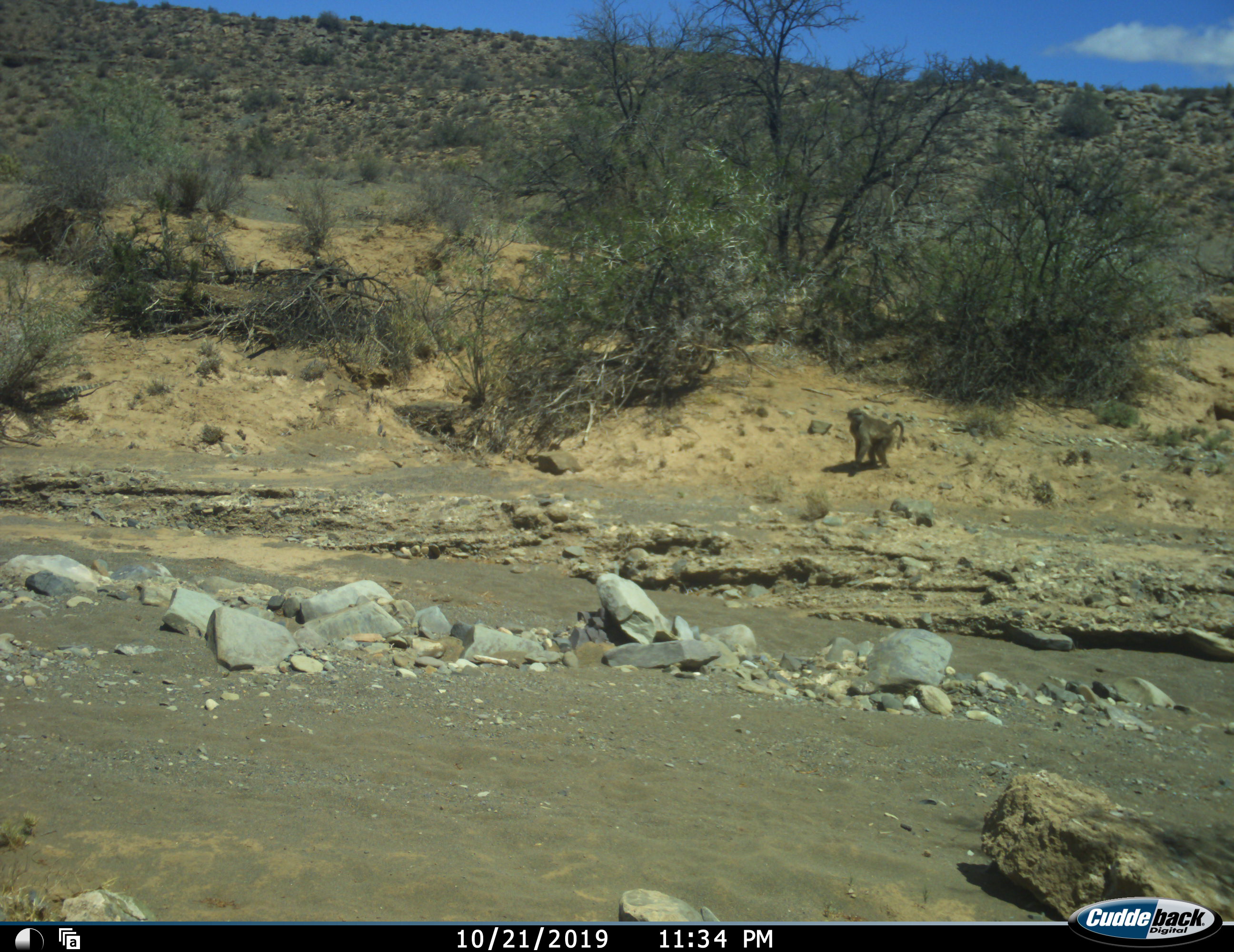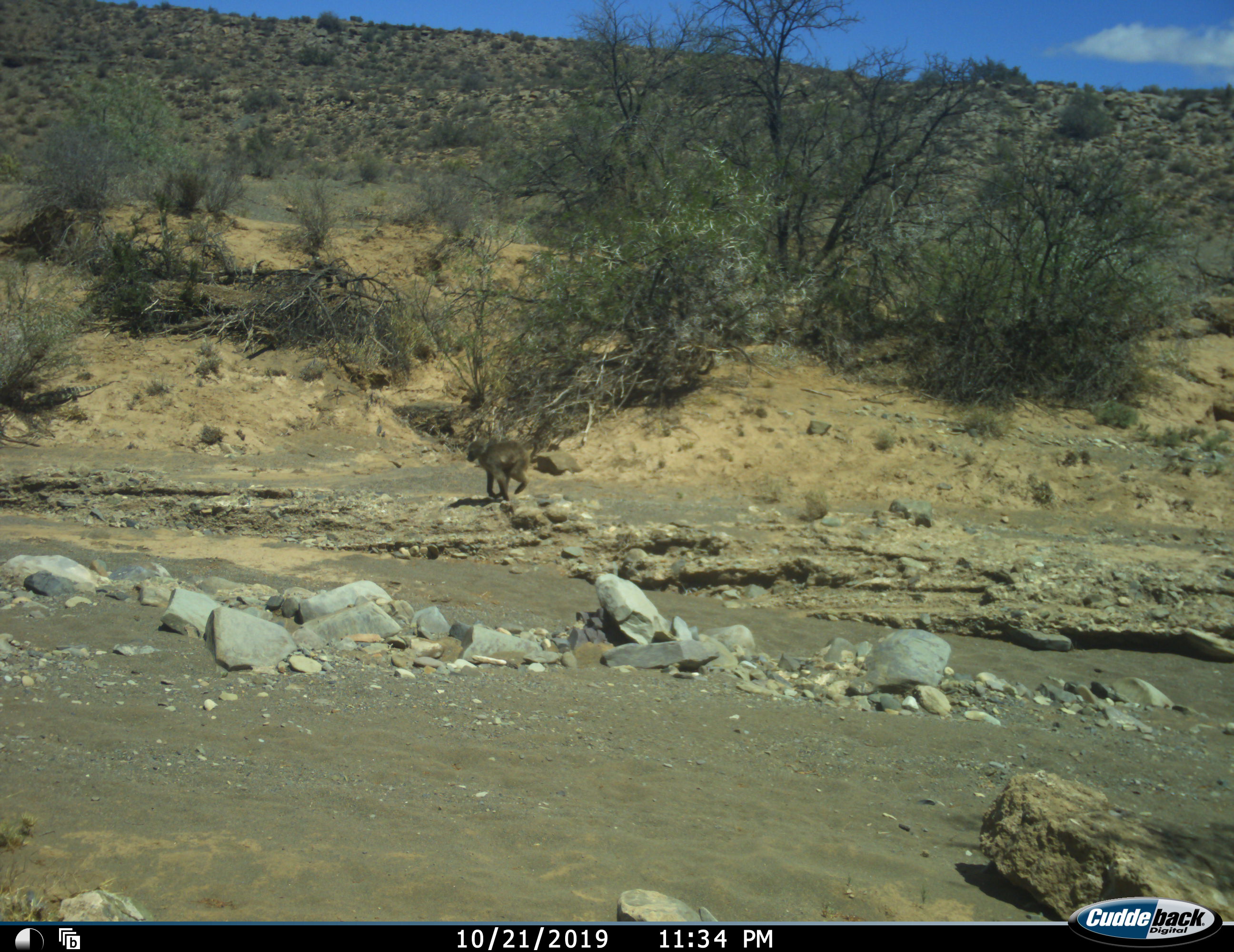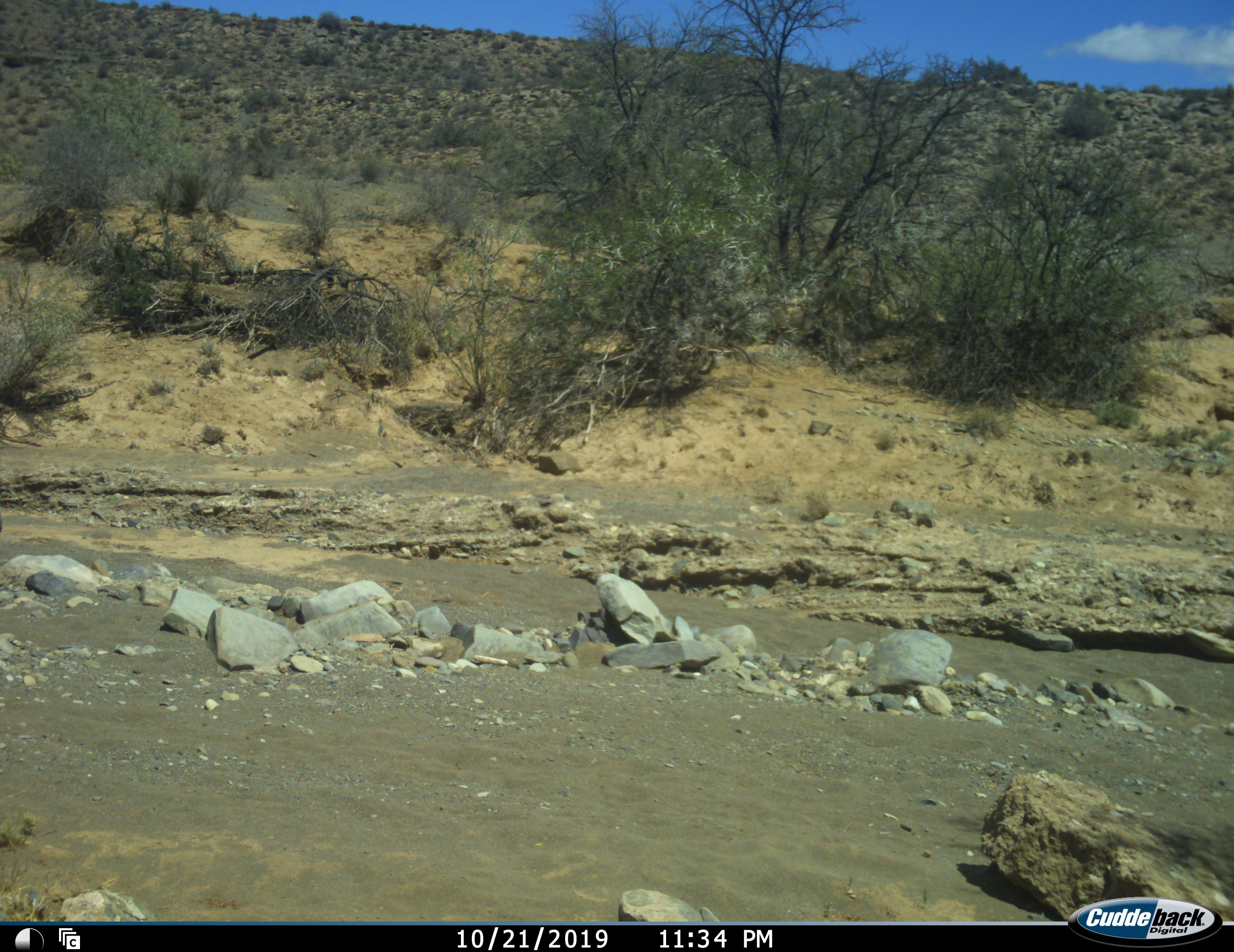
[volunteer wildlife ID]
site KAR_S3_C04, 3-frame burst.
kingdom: Animalia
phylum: Chordata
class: Mammalia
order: Primates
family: Cercopithecidae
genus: Papio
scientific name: Papio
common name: baboon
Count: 1.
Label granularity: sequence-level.